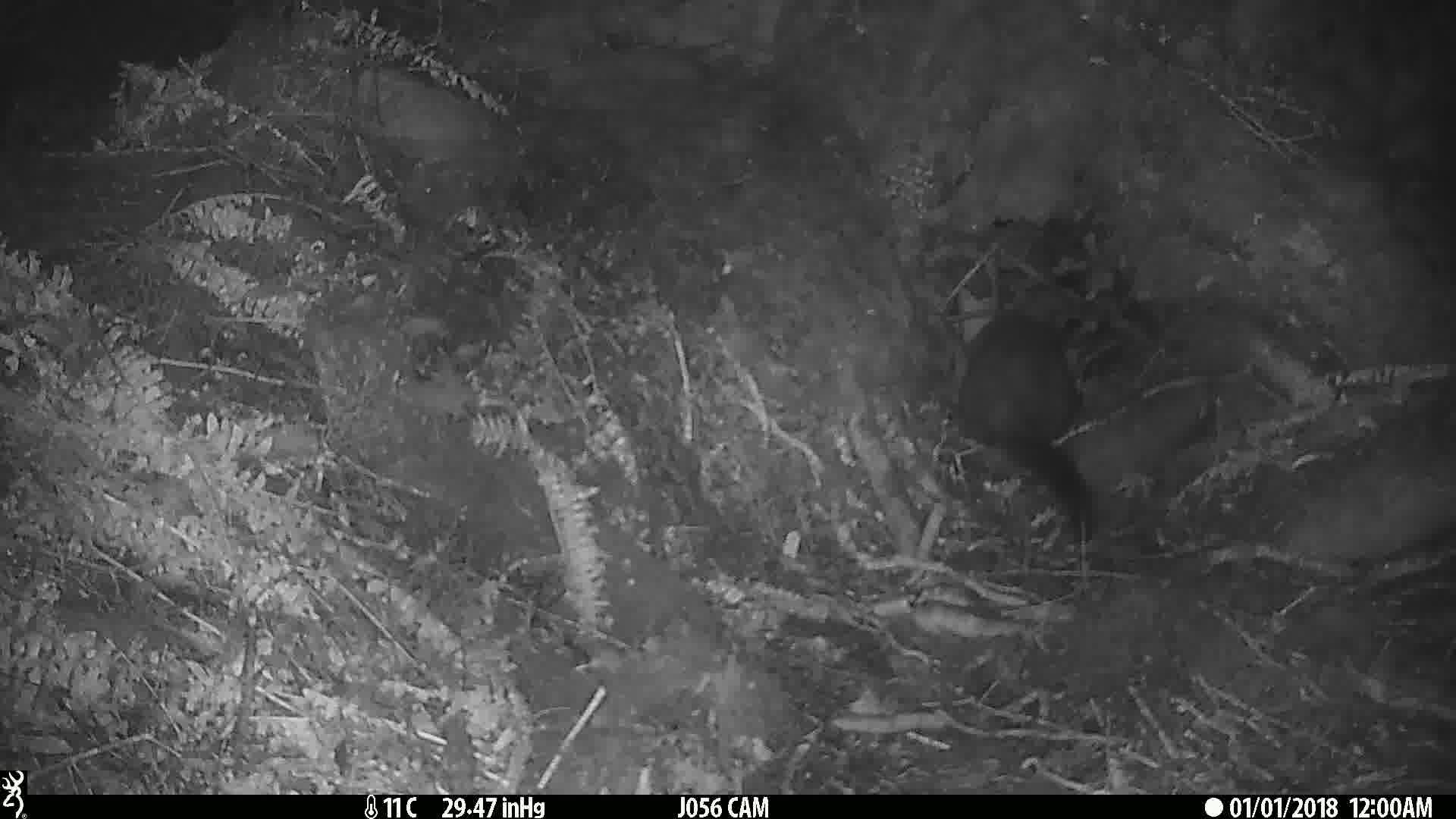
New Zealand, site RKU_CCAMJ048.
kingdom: Animalia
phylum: Chordata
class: Mammalia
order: Diprotodontia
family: Phalangeridae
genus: Trichosurus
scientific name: Trichosurus vulpecula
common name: common brushtail possum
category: possum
Possum (common brushtail possum) (Trichosurus vulpecula).